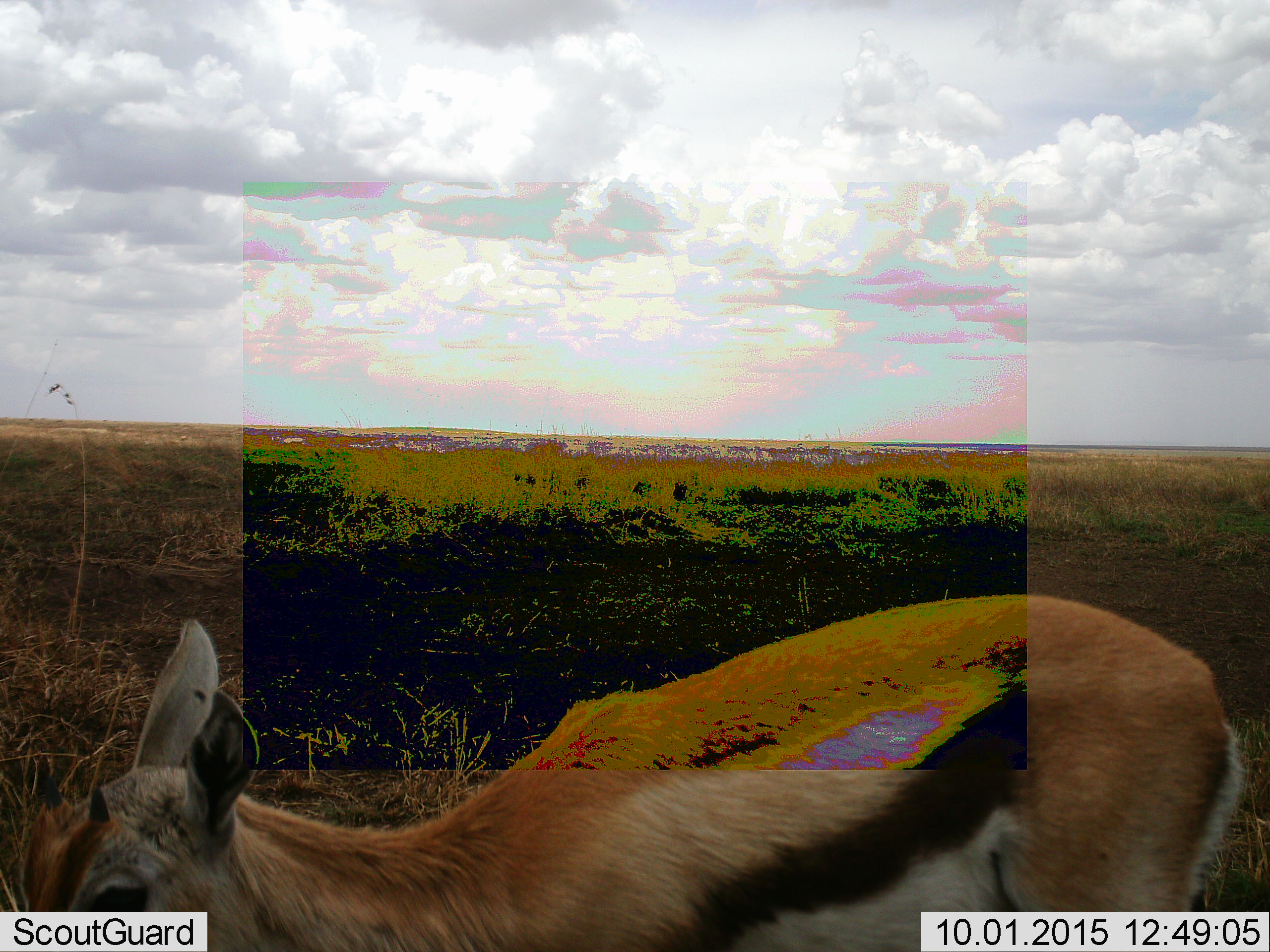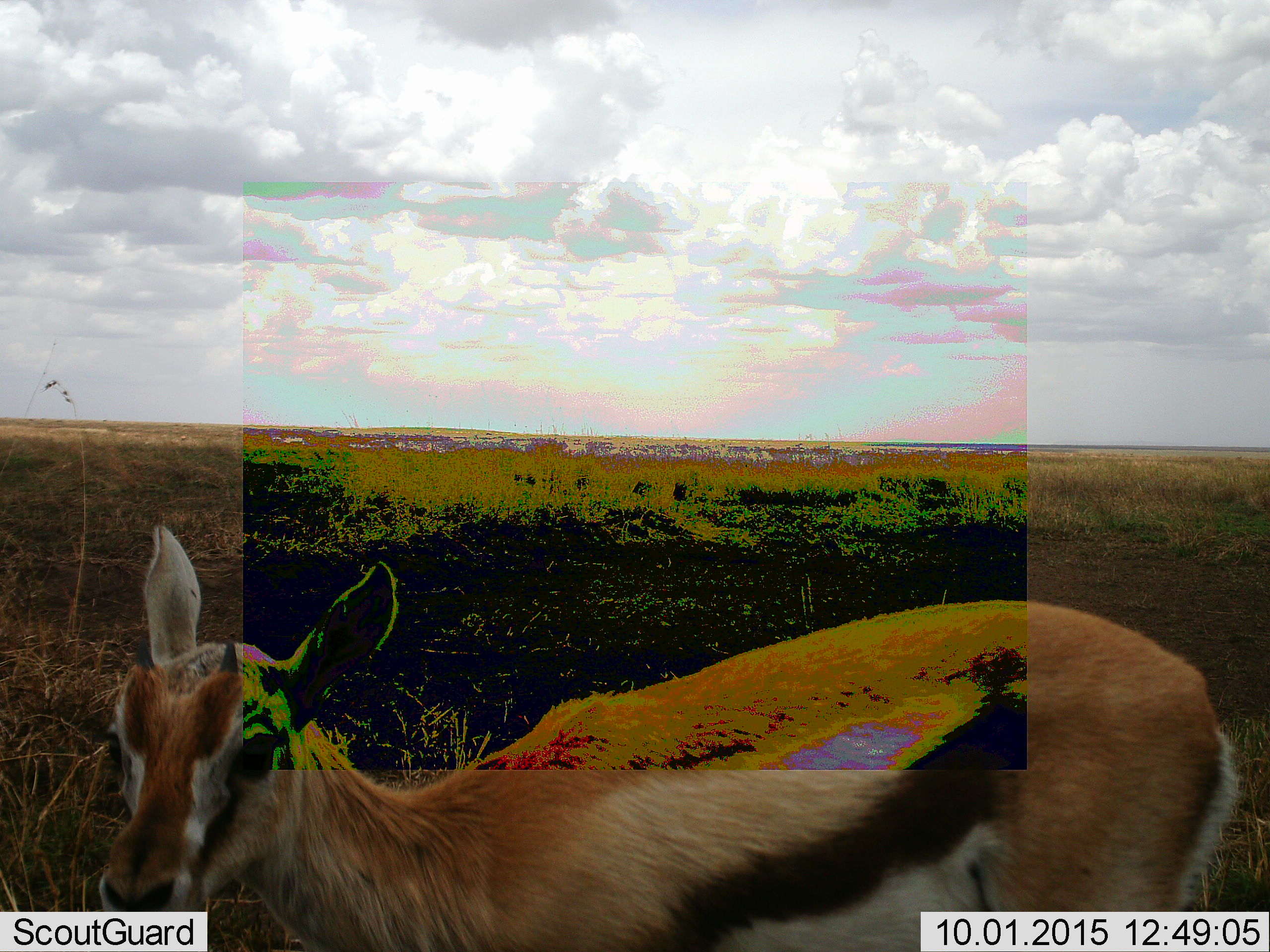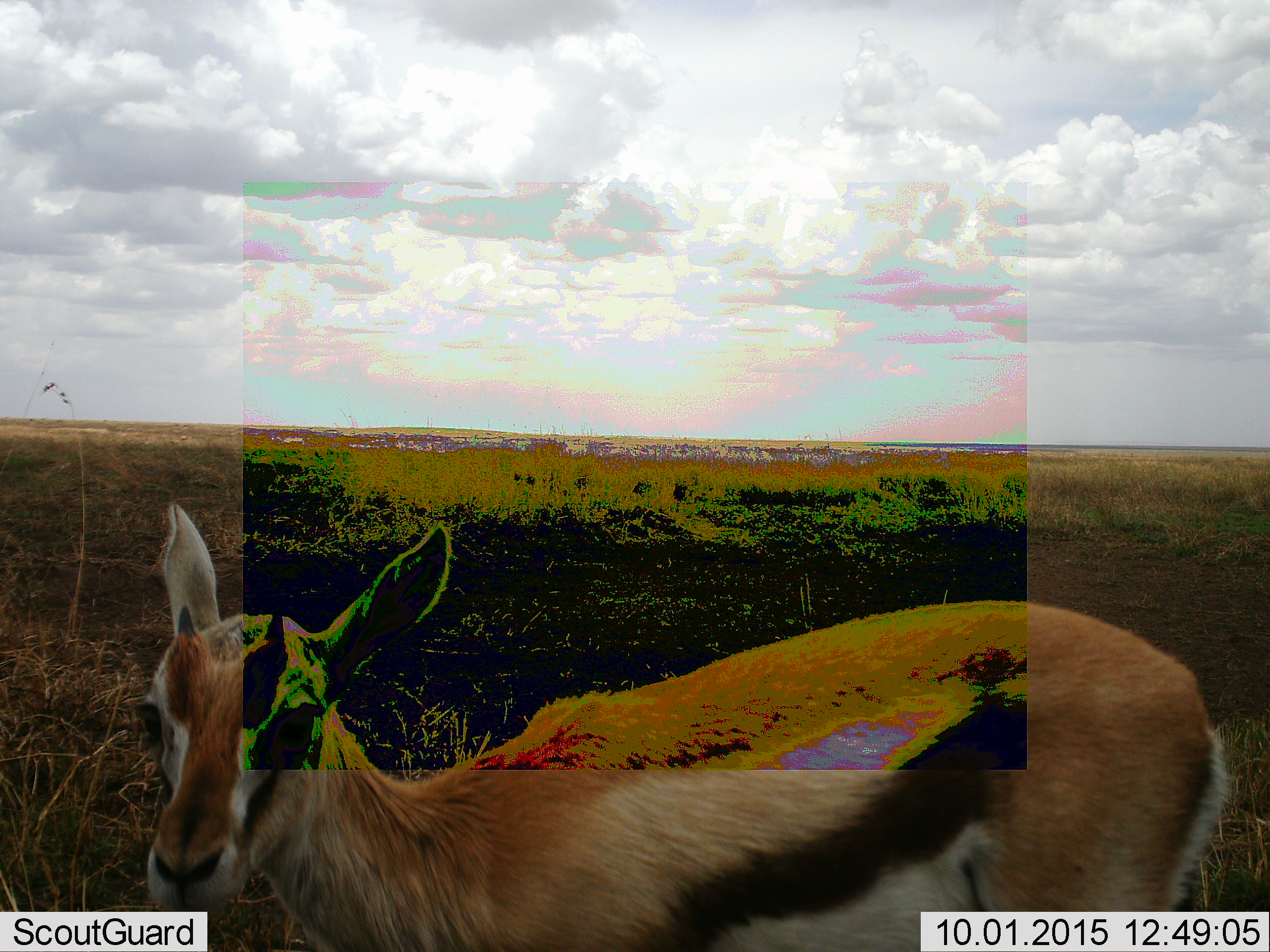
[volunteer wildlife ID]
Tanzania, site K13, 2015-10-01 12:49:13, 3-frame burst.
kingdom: Animalia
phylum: Chordata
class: Mammalia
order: Artiodactyla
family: Bovidae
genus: Eudorcas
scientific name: Eudorcas thomsonii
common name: thomson's gazelle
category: gazellethomsons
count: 1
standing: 75%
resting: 0%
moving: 12%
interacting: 12%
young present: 12%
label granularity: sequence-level